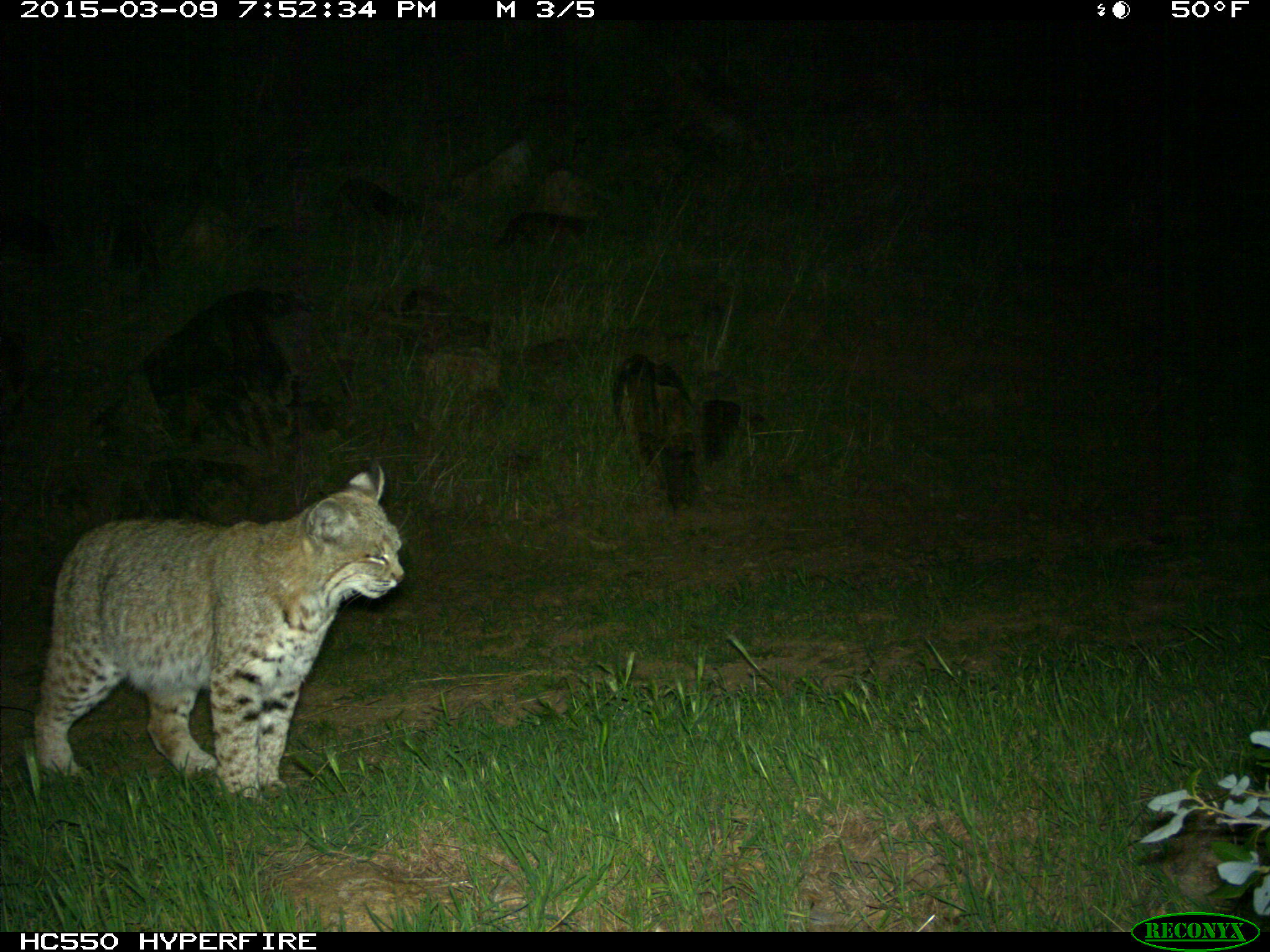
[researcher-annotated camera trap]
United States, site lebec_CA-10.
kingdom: Animalia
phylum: Chordata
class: Mammalia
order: Carnivora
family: Felidae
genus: Lynx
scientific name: Lynx rufus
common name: bobcat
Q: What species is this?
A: Lynx rufus (bobcat).